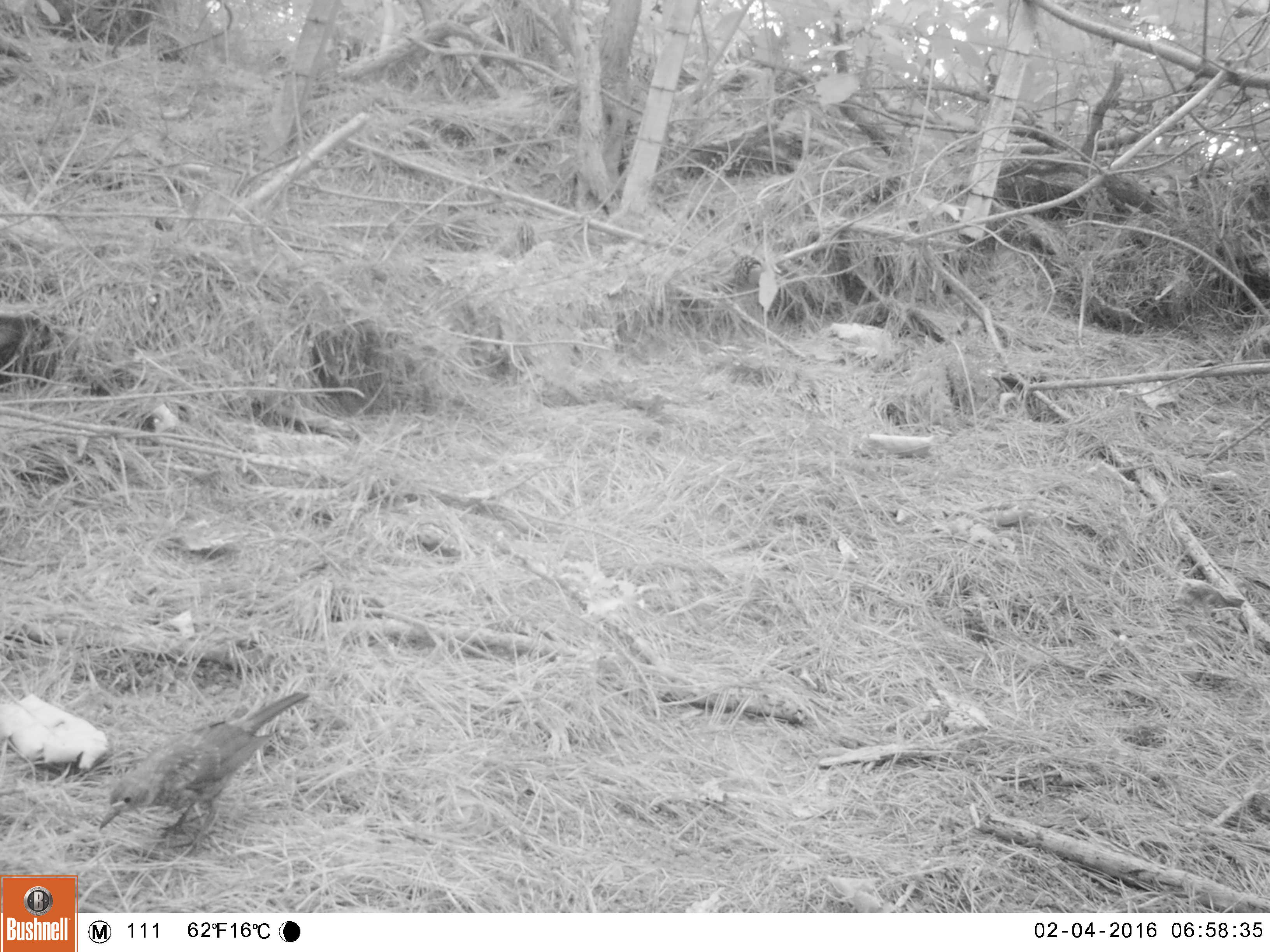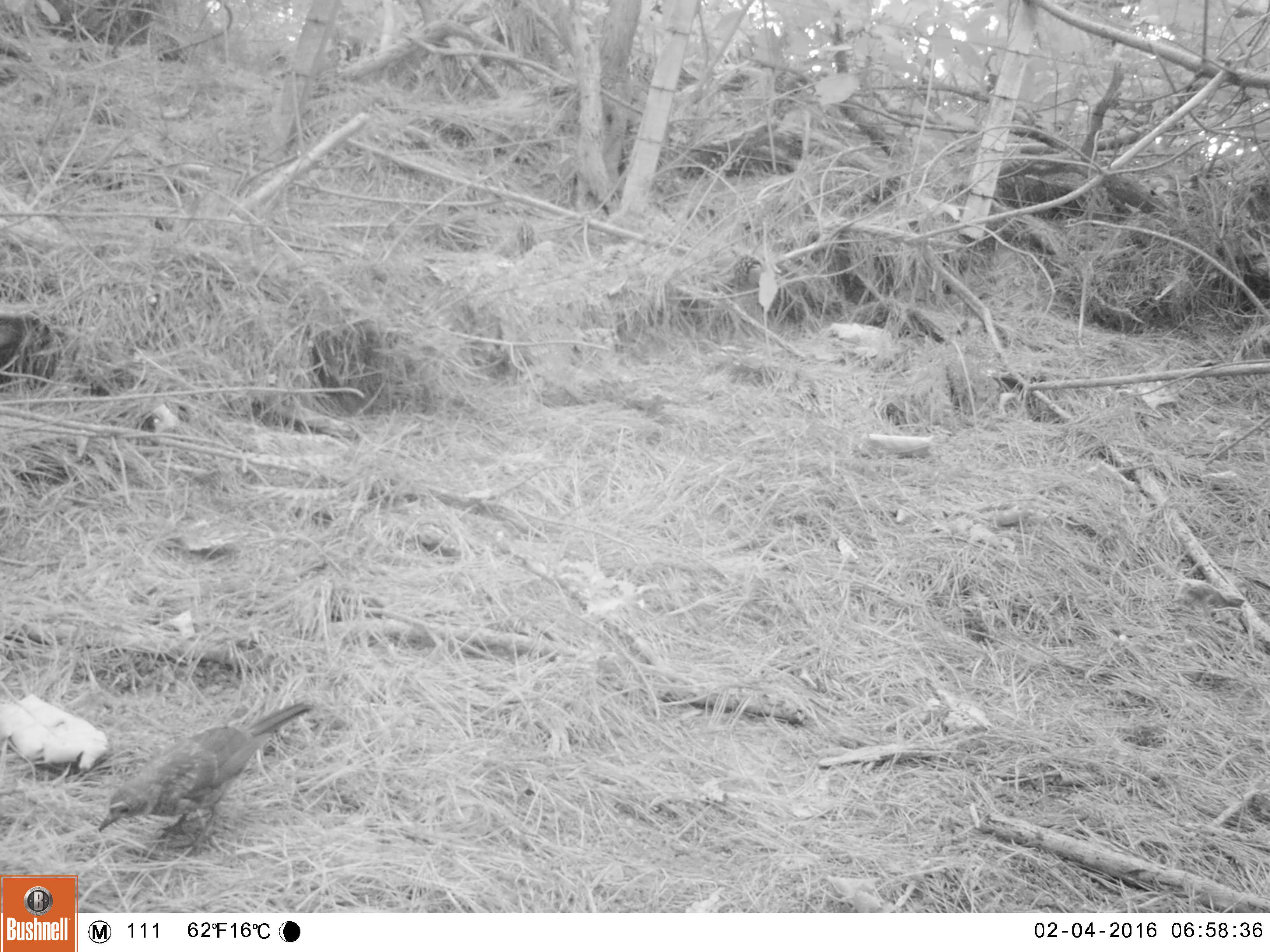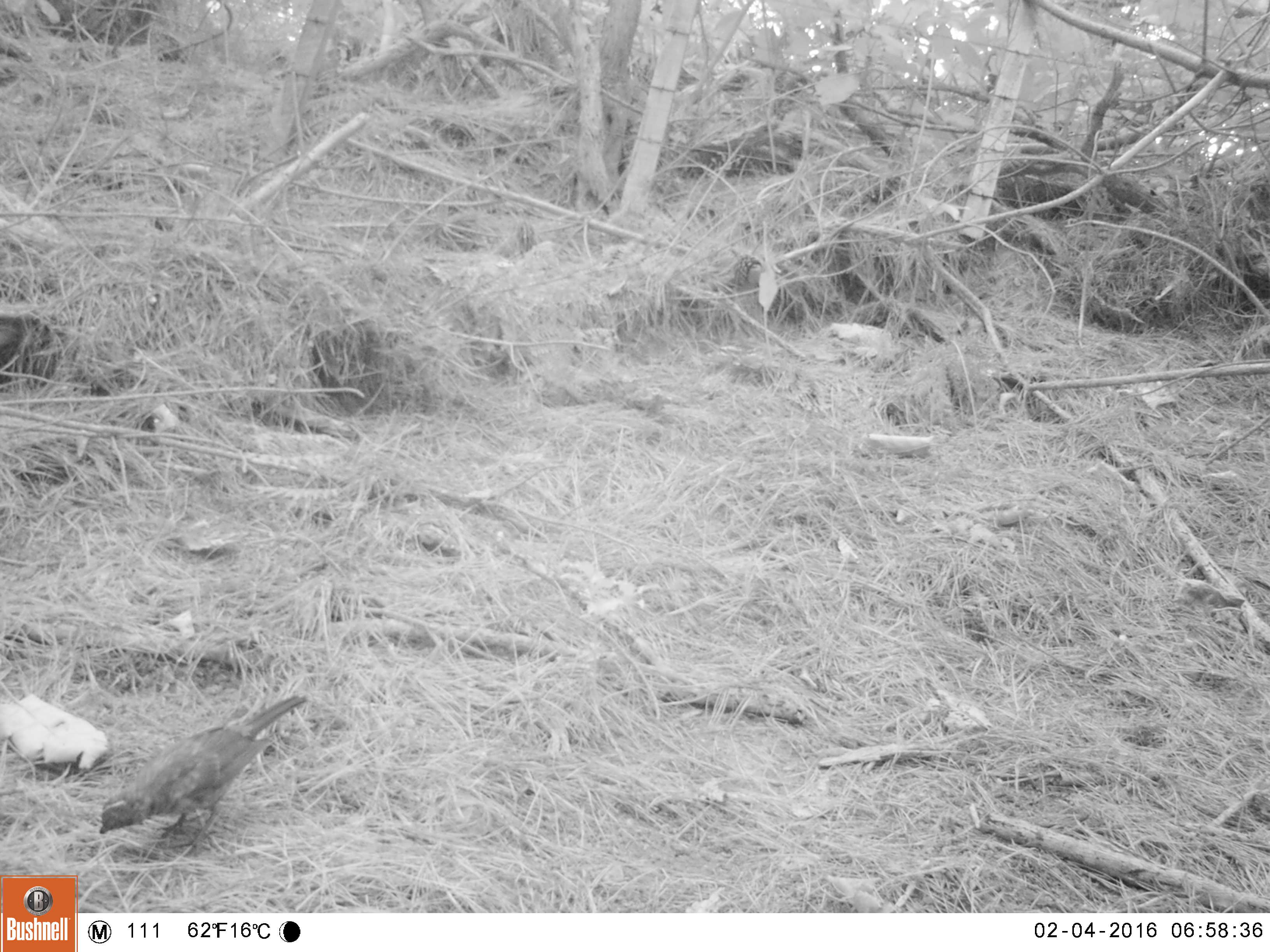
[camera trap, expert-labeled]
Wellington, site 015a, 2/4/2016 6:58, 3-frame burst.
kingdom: Animalia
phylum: Chordata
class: Aves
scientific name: Aves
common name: bird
Bird (Aves).